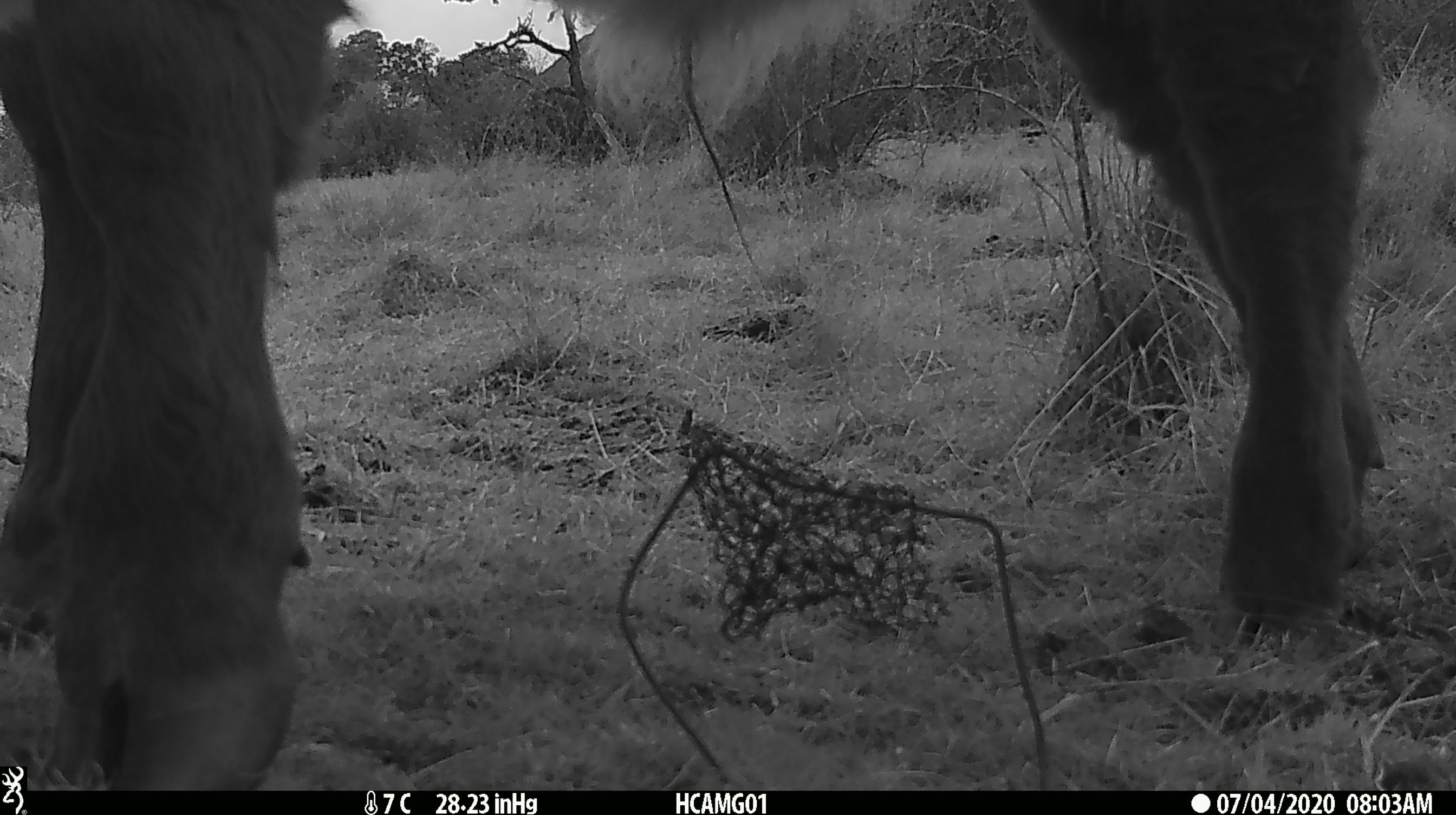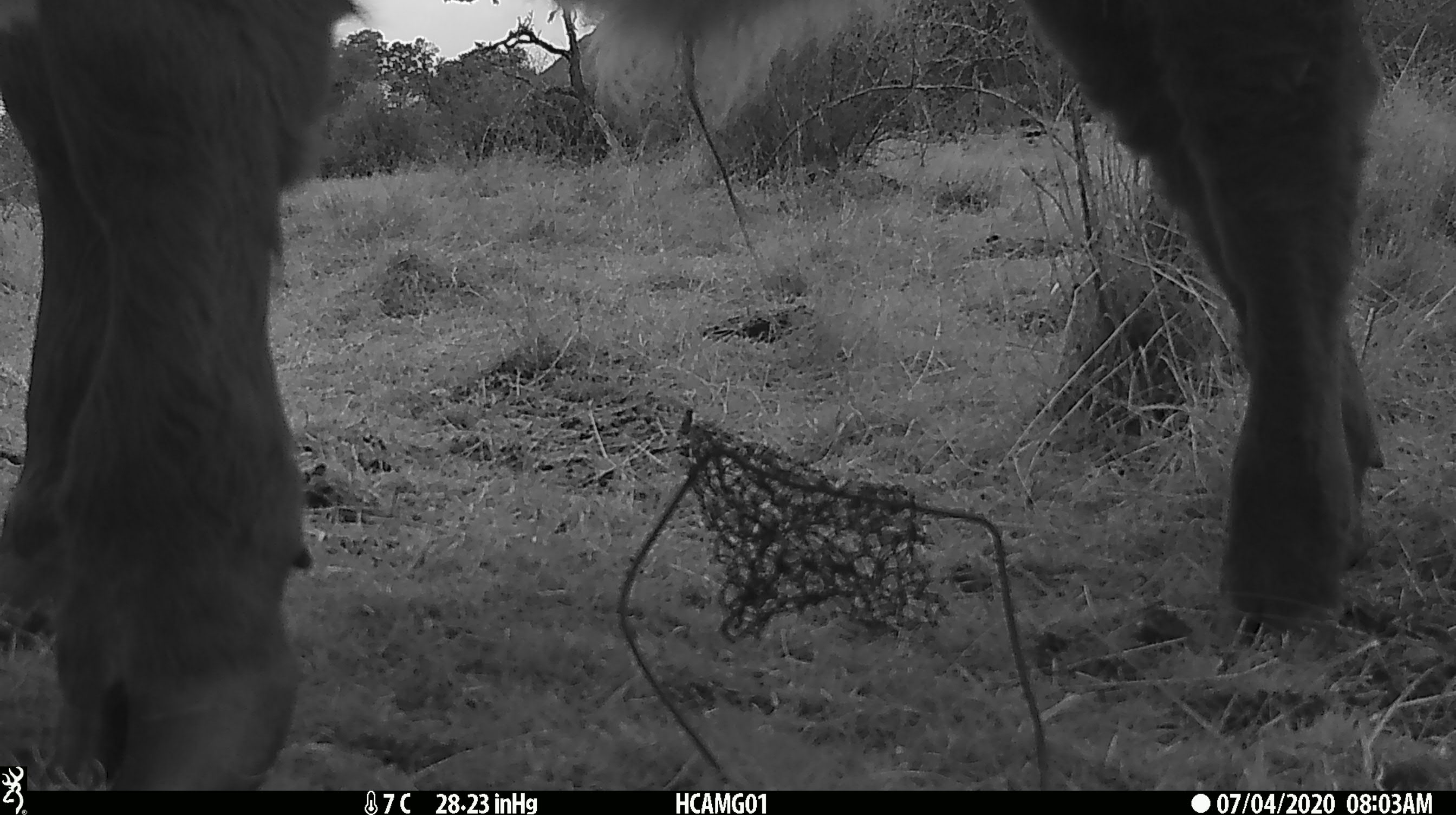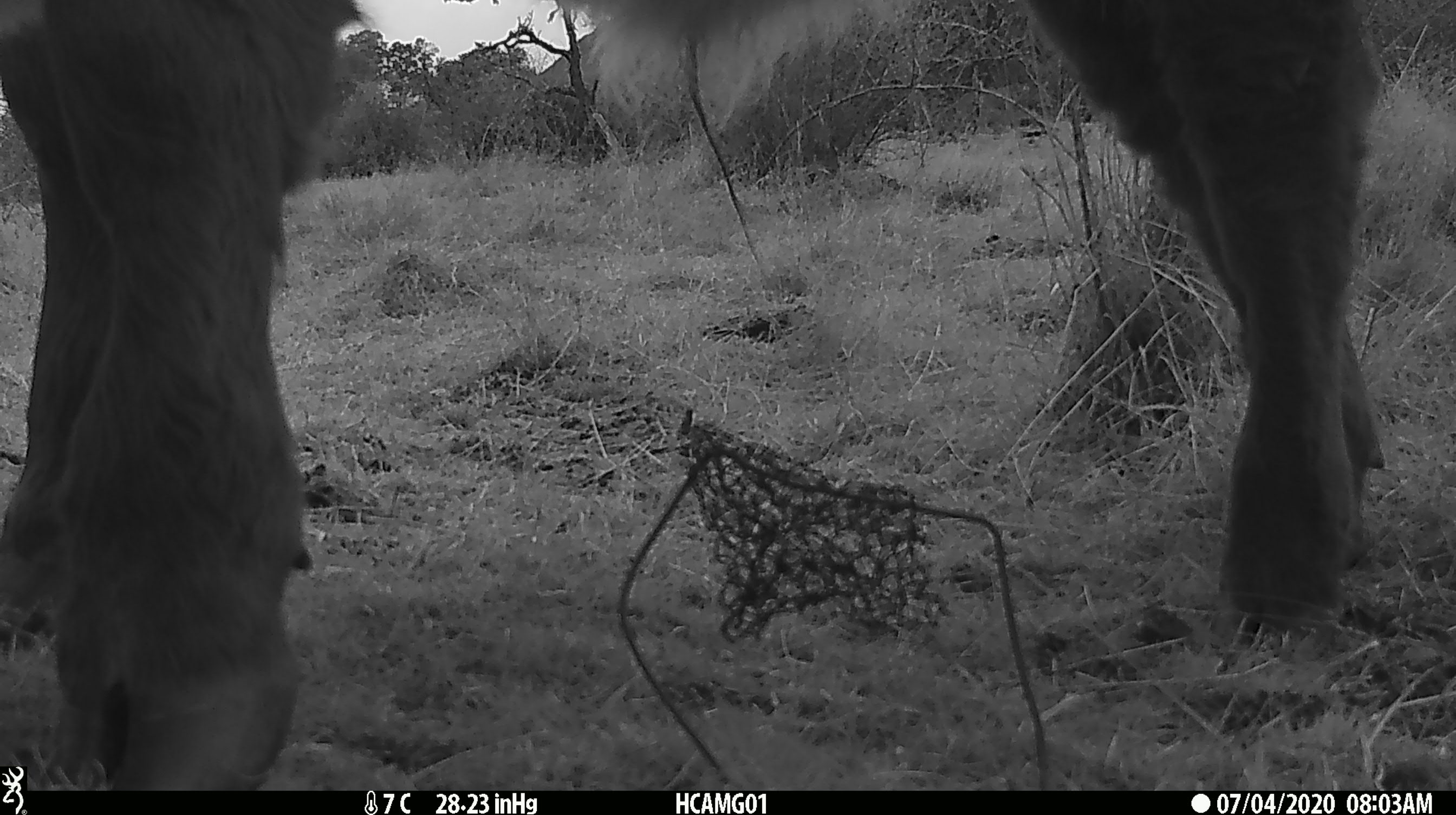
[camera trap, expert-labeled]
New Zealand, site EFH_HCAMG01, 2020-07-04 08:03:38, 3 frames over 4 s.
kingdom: Animalia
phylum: Chordata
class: Mammalia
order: Artiodactyla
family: Bovidae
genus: Bos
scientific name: Bos taurus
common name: domestic cow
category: cow